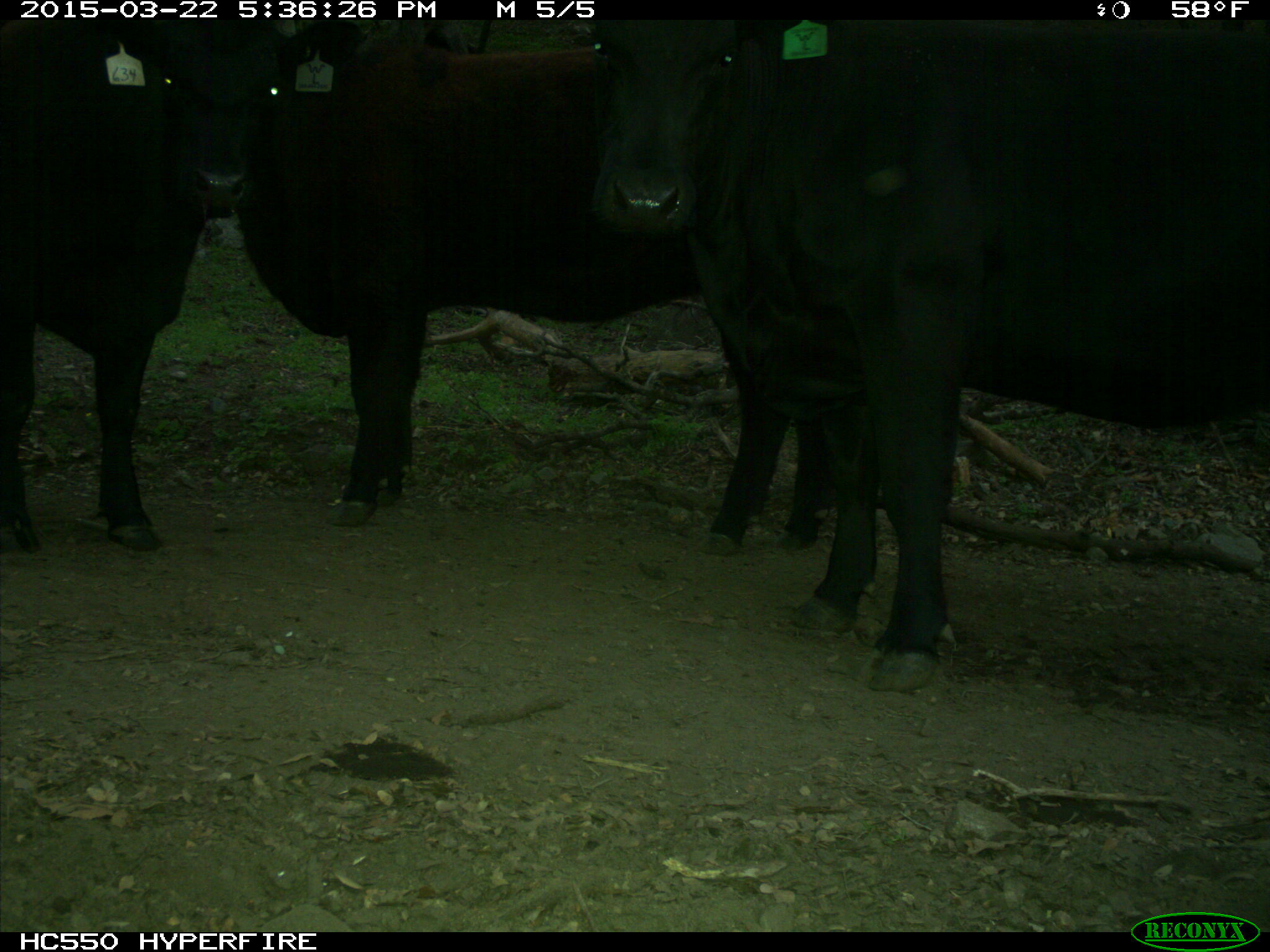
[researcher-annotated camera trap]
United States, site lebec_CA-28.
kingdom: Animalia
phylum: Chordata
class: Mammalia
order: Artiodactyla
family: Bovidae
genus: Bos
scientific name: Bos taurus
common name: domestic cow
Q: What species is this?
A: Bos taurus (domestic cow).